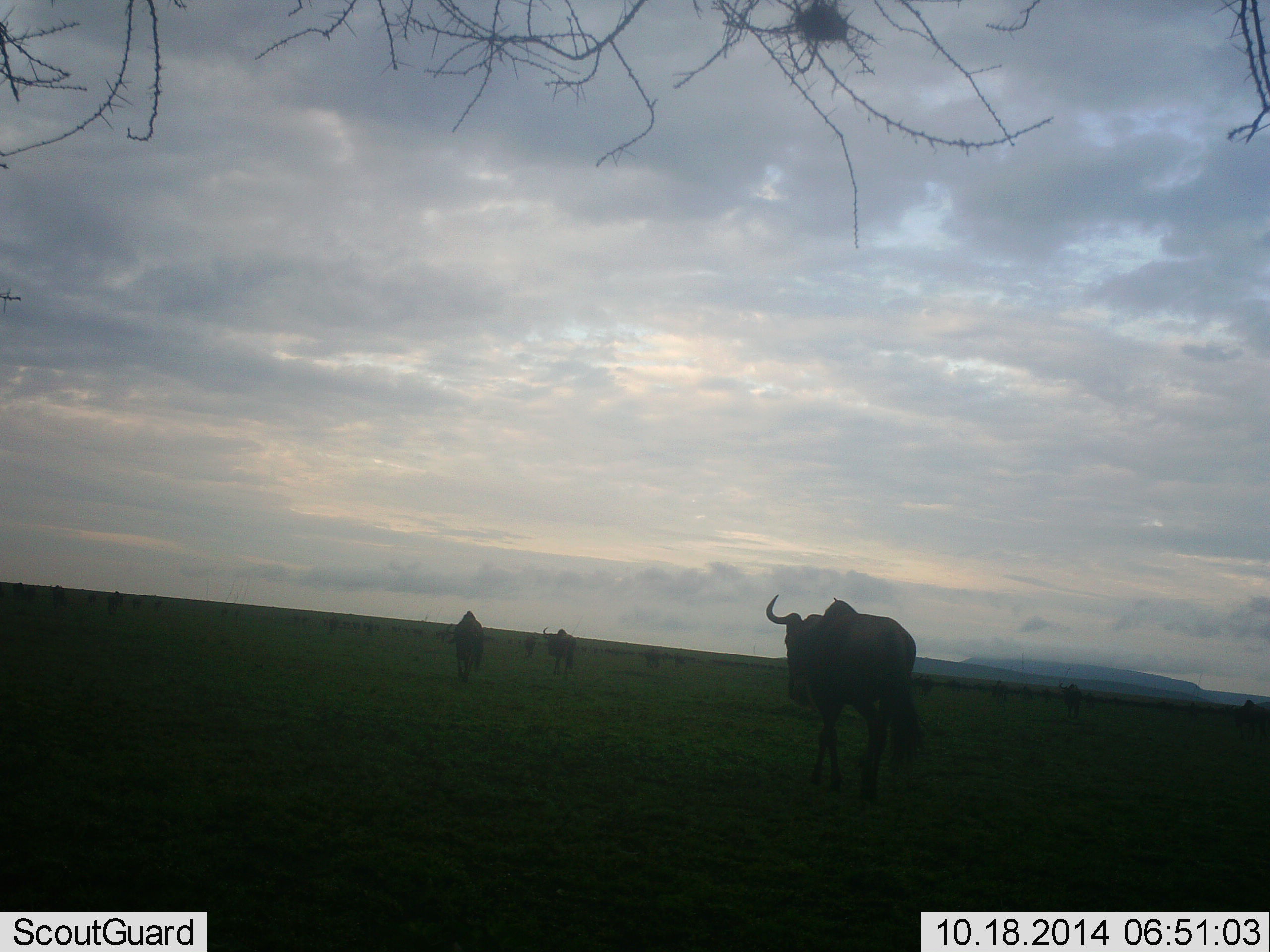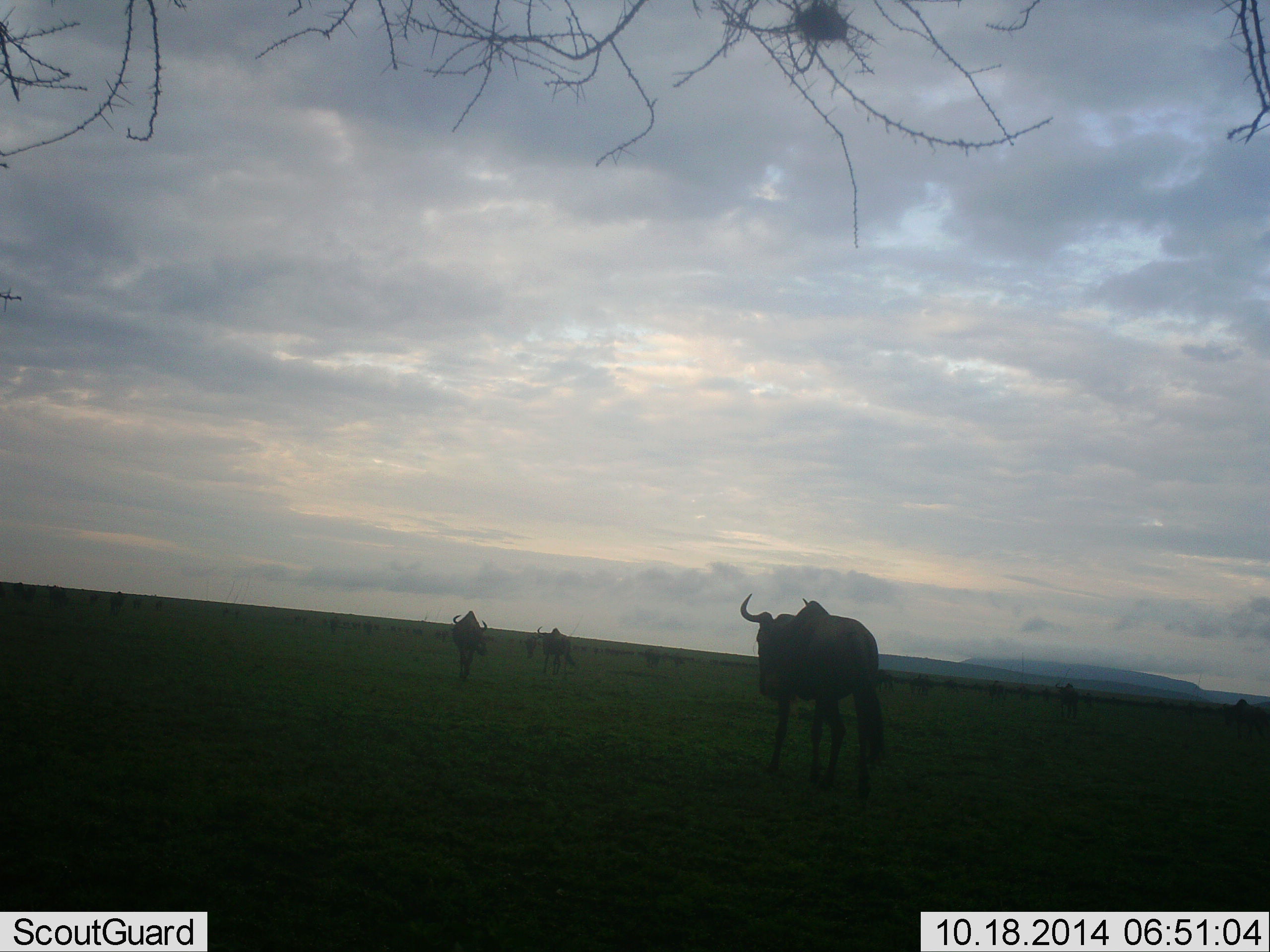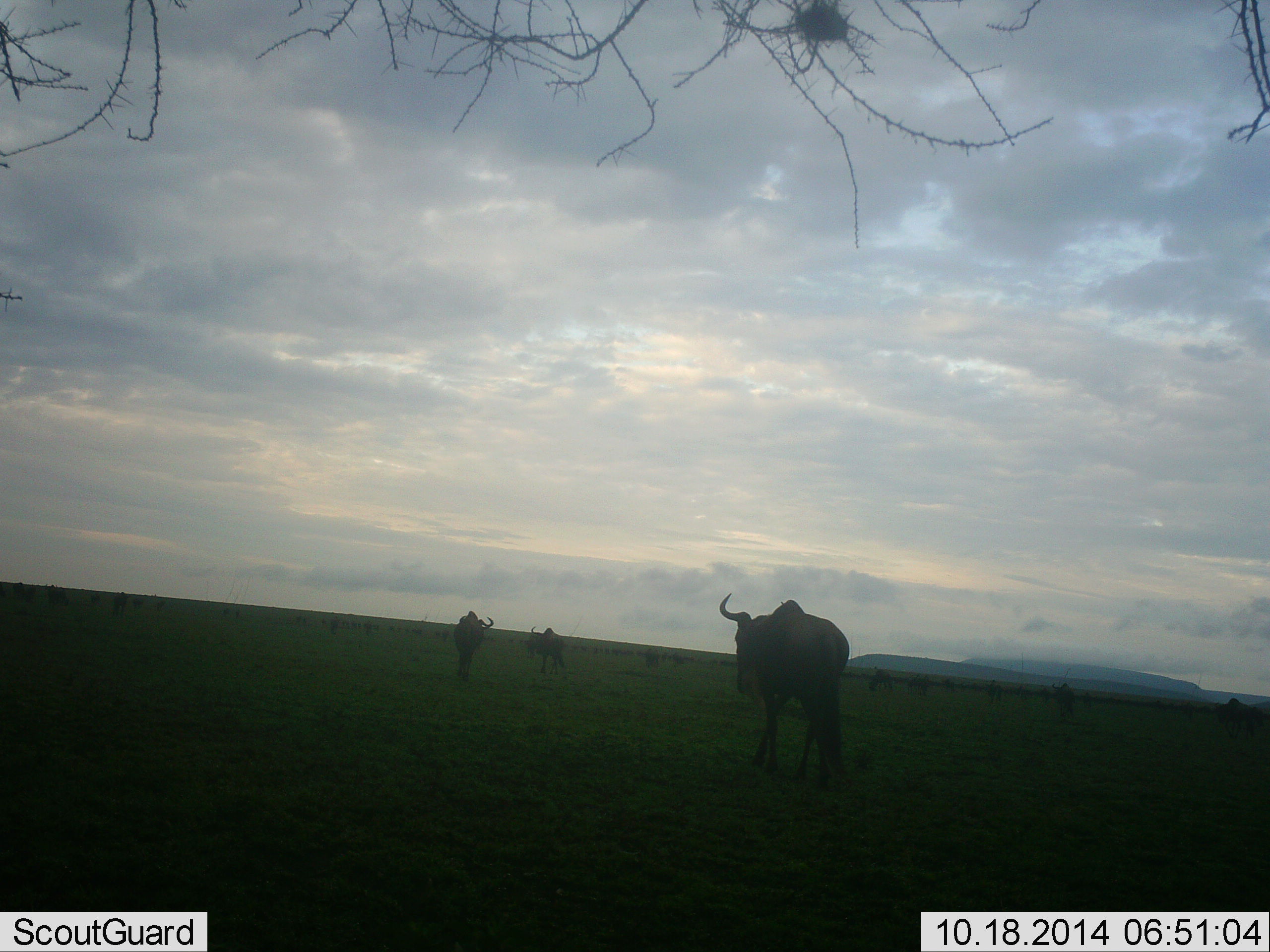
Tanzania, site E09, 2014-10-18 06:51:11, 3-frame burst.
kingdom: Animalia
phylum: Chordata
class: Mammalia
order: Artiodactyla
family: Bovidae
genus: Connochaetes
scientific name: Connochaetes taurinus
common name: blue wildebeest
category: wildebeest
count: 3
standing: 0%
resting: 0%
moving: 100%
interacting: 0%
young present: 0%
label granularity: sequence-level